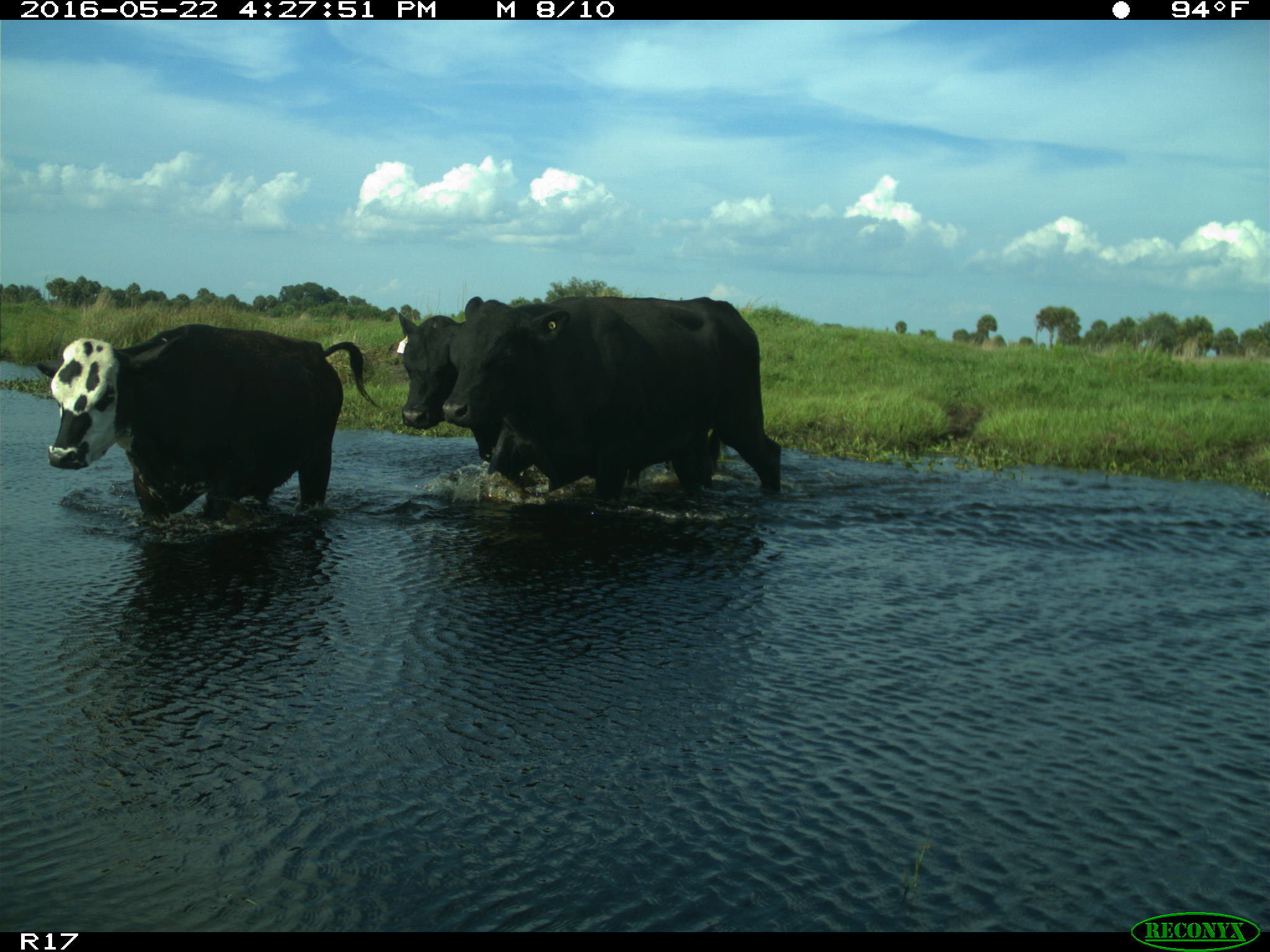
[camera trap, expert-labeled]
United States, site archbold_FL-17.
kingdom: Animalia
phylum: Chordata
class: Mammalia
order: Artiodactyla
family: Bovidae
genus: Bos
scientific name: Bos taurus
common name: domestic cow